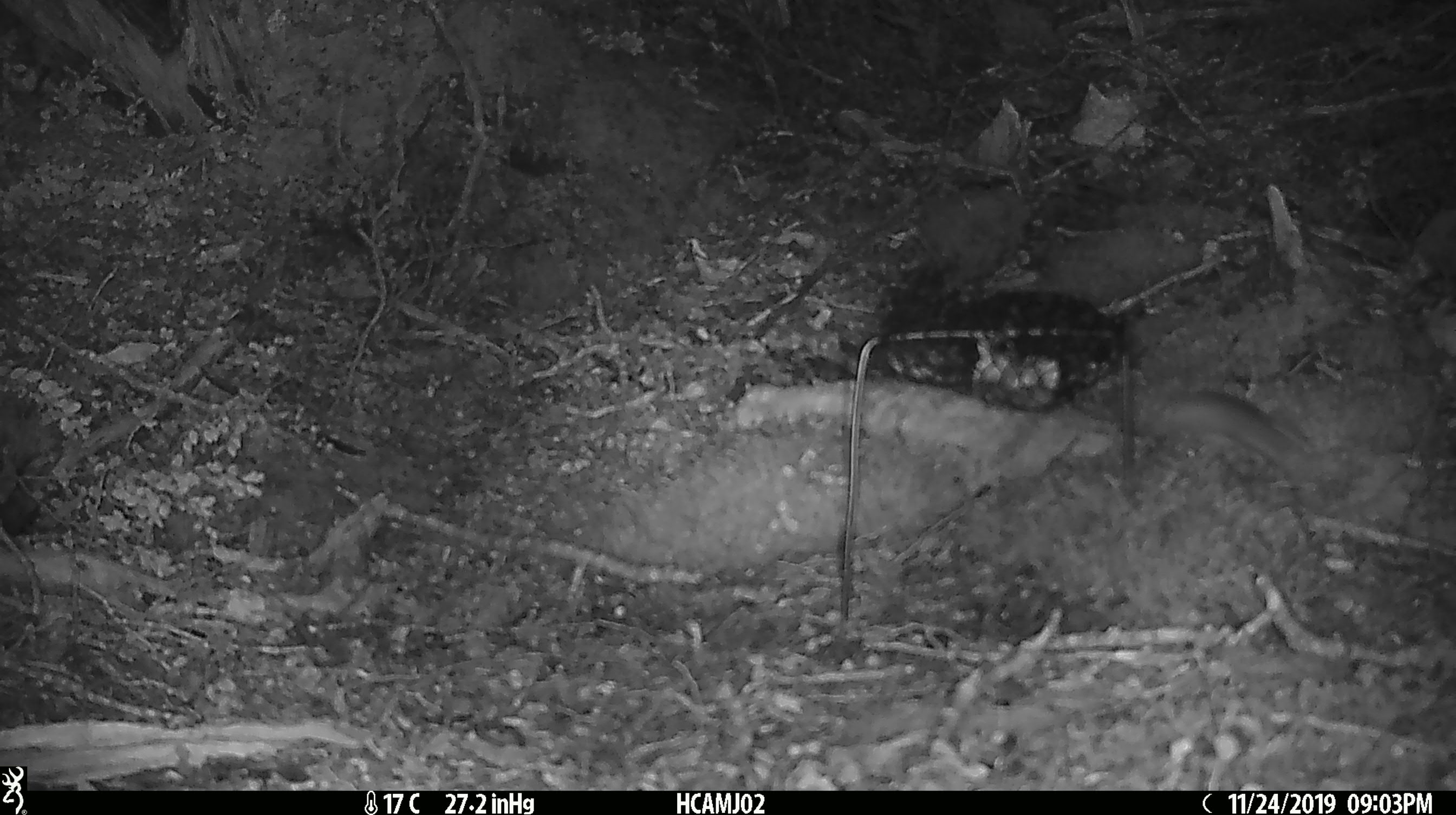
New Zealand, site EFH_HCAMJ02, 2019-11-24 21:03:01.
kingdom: Animalia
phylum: Chordata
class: Mammalia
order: Rodentia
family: Muridae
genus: Mus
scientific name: Mus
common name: mouse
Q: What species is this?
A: Mouse (Mus).